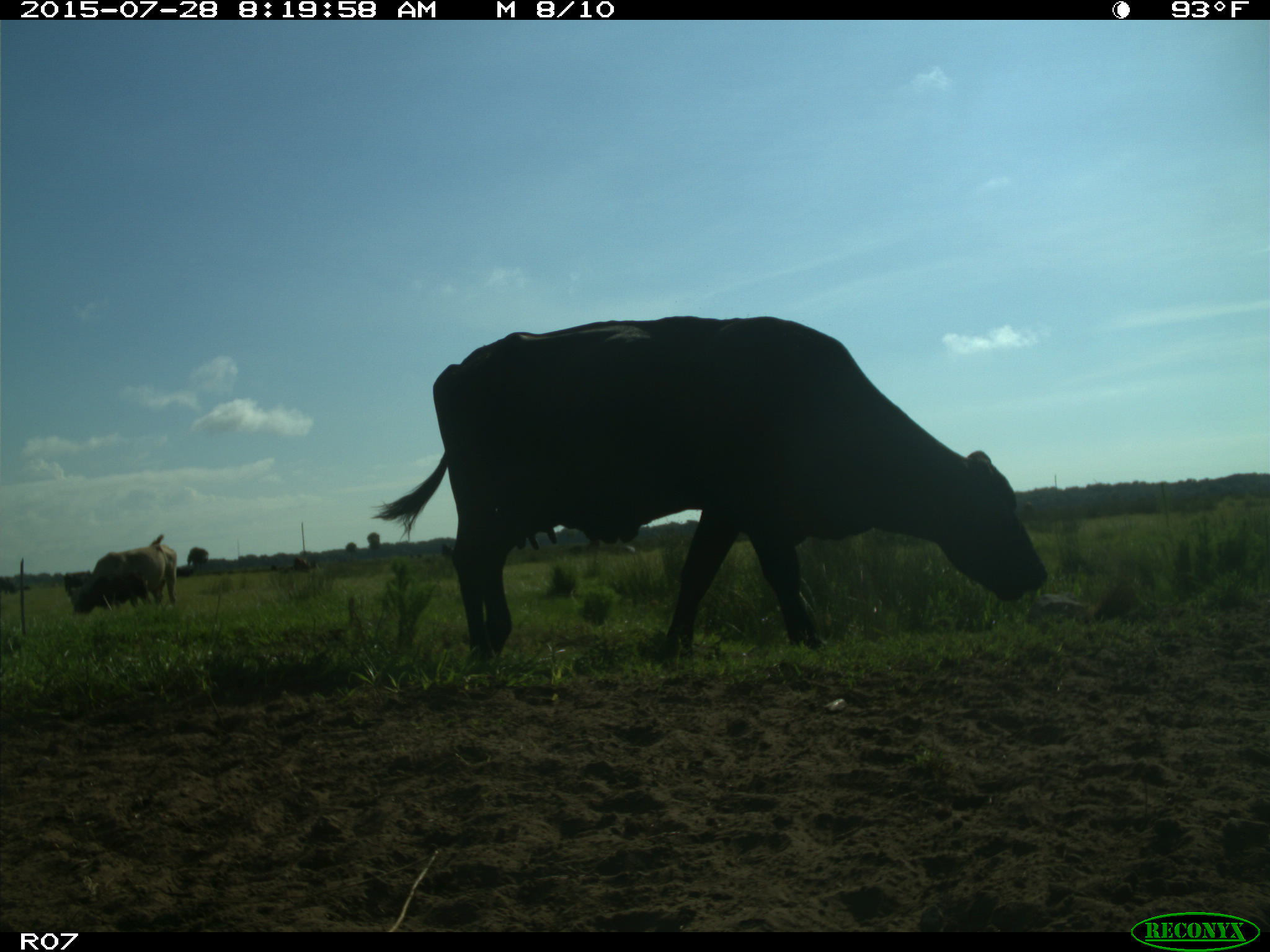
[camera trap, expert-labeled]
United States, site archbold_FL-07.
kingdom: Animalia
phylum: Chordata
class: Mammalia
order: Artiodactyla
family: Bovidae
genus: Bos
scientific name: Bos taurus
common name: domestic cow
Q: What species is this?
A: Bos taurus (domestic cow).